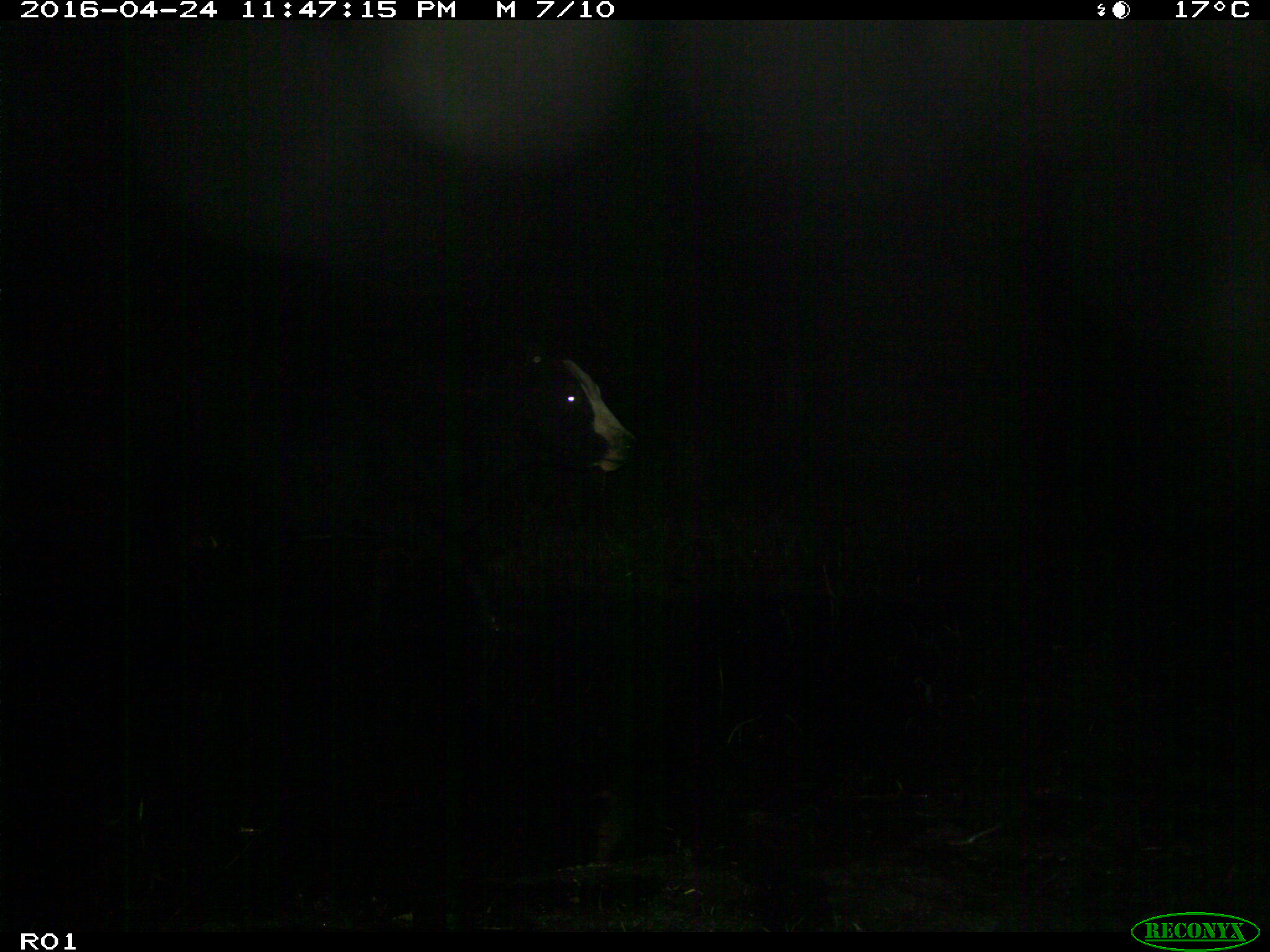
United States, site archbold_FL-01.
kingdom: Animalia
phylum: Chordata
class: Mammalia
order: Artiodactyla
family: Bovidae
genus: Bos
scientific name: Bos taurus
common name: domestic cow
Bos taurus (domestic cow).